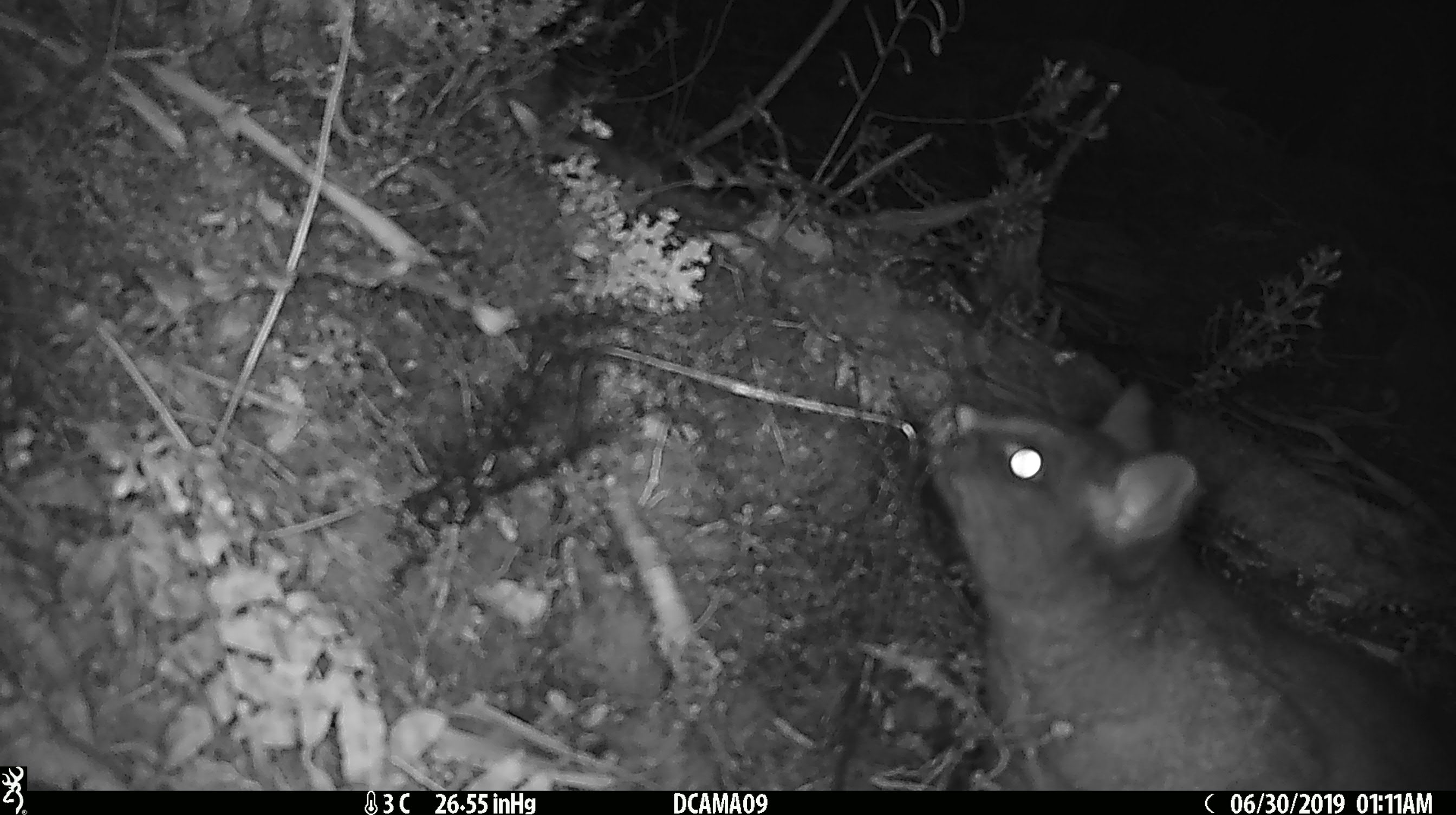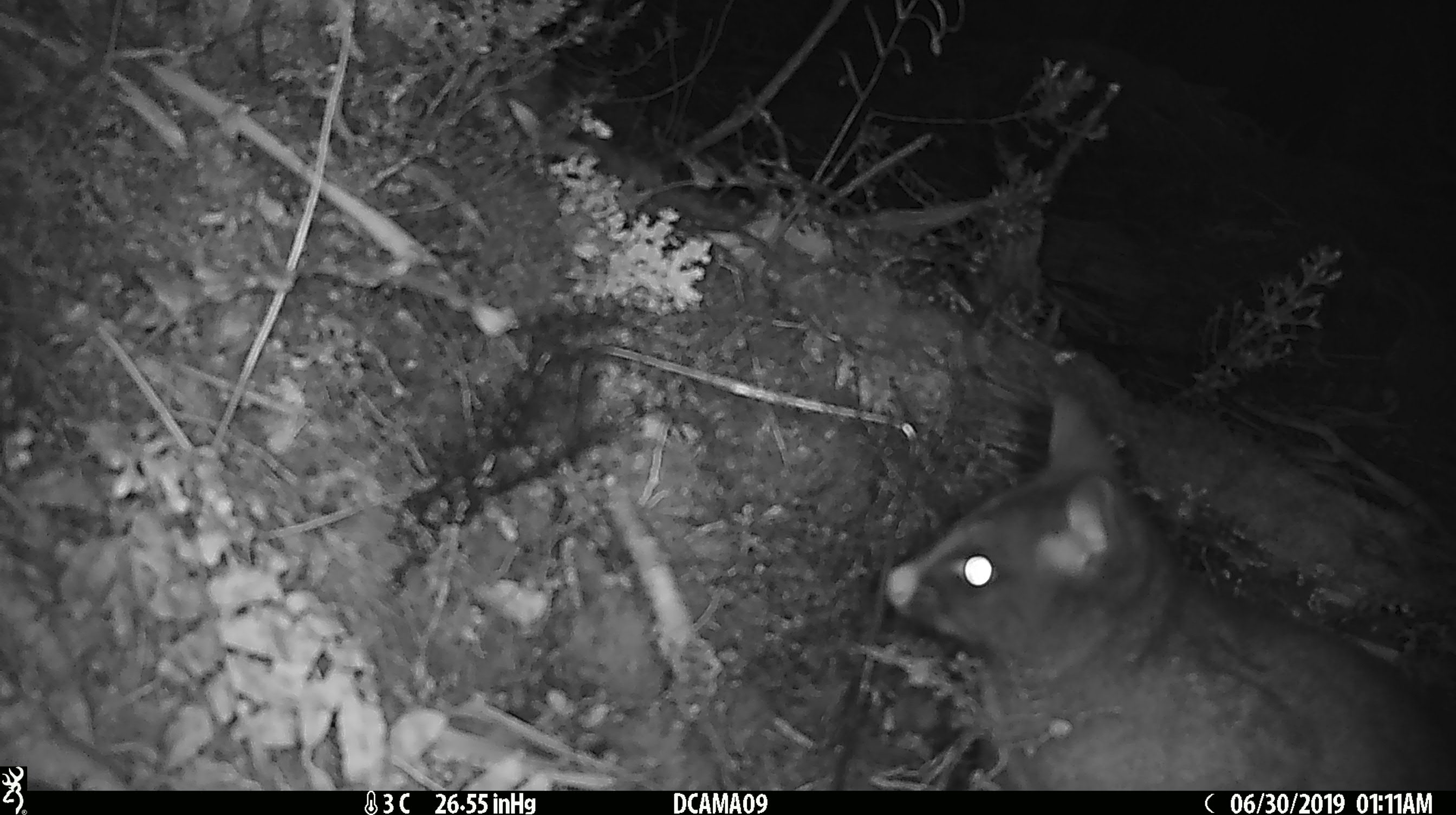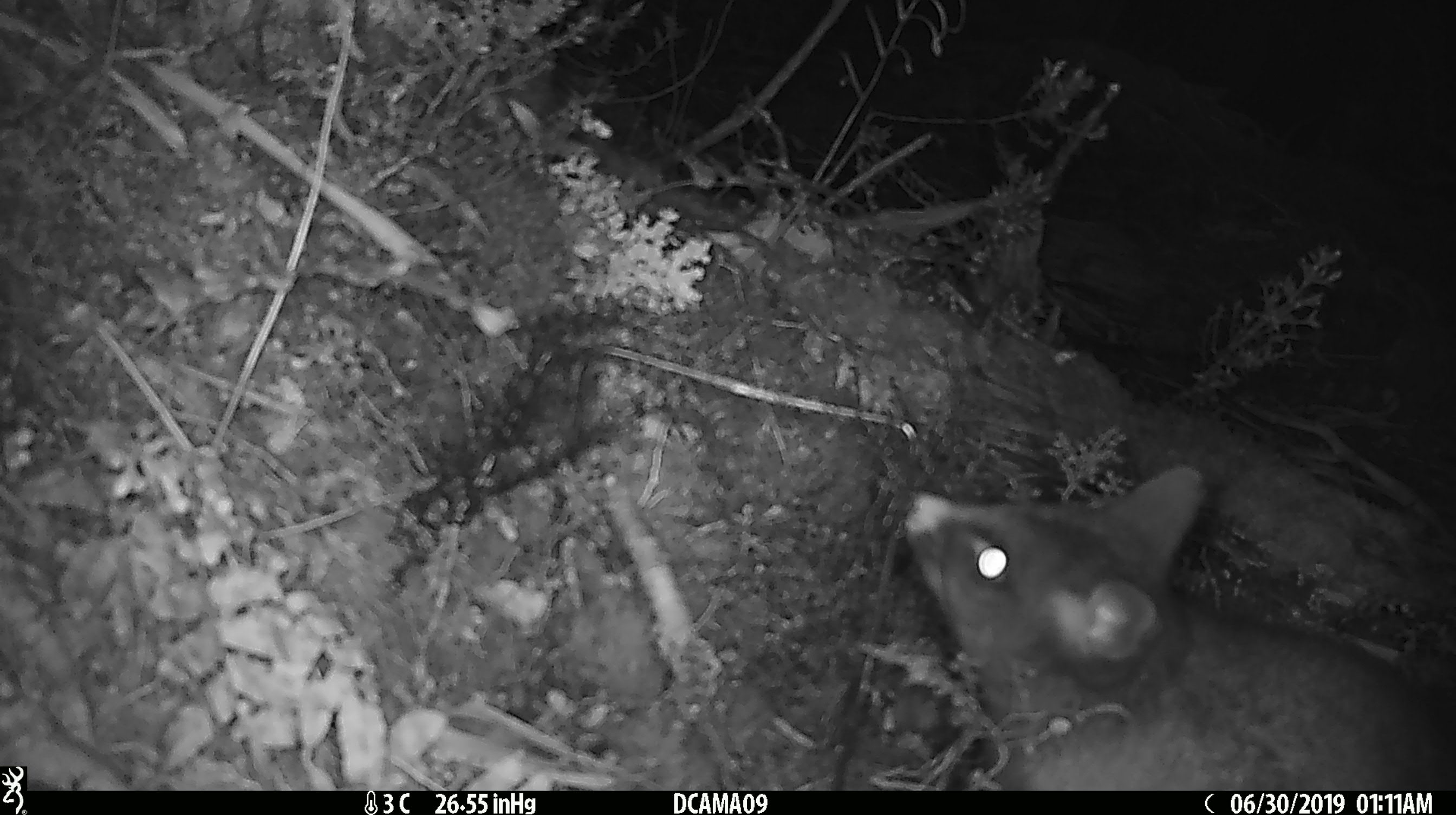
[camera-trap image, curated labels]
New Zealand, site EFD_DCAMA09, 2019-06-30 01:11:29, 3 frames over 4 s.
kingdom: Animalia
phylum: Chordata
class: Mammalia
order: Diprotodontia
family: Phalangeridae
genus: Trichosurus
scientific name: Trichosurus vulpecula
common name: common brushtail possum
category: possum